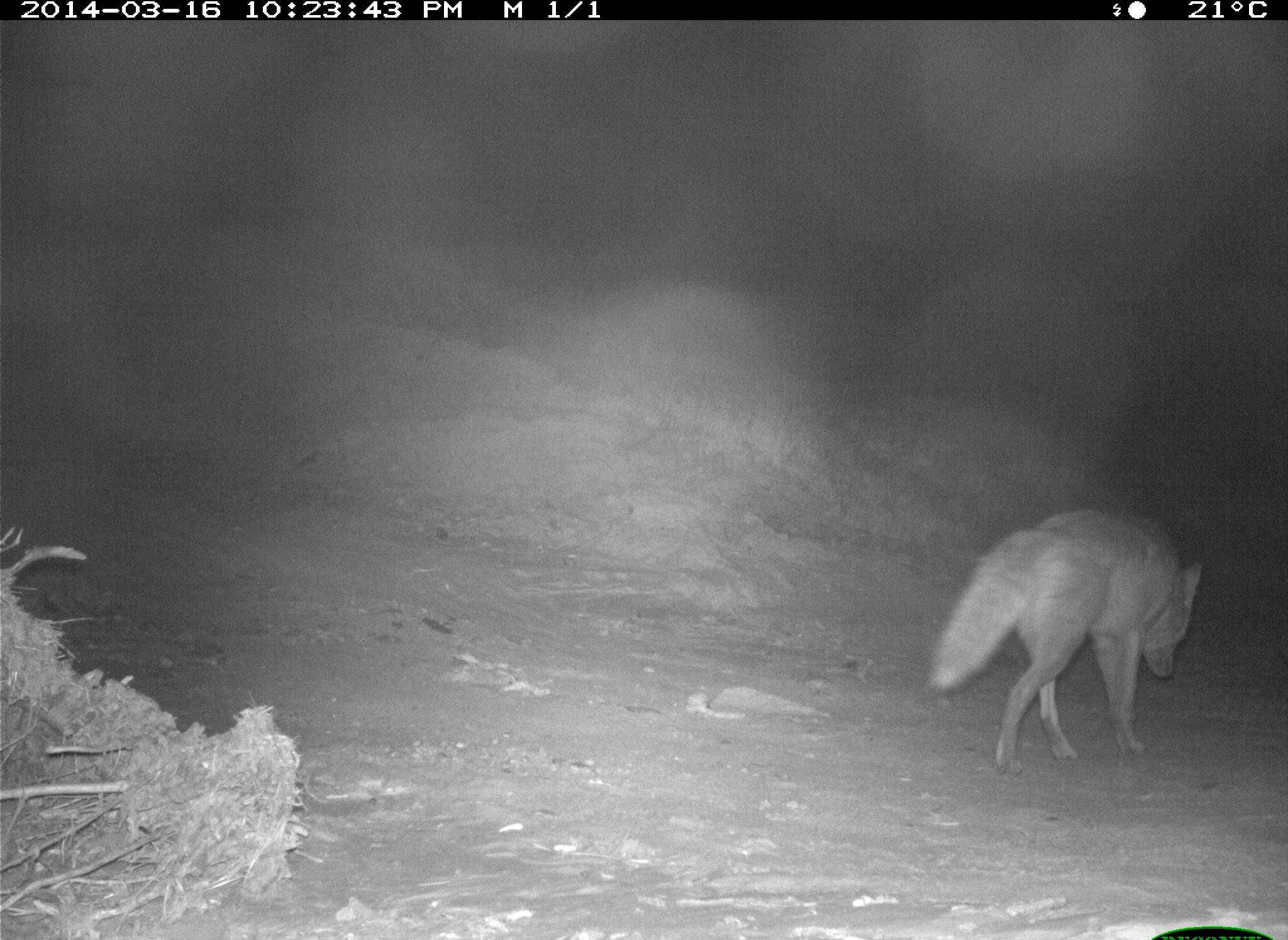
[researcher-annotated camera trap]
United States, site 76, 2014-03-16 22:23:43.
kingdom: Animalia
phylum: Chordata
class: Mammalia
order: Carnivora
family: Canidae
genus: Canis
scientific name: Canis latrans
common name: coyote